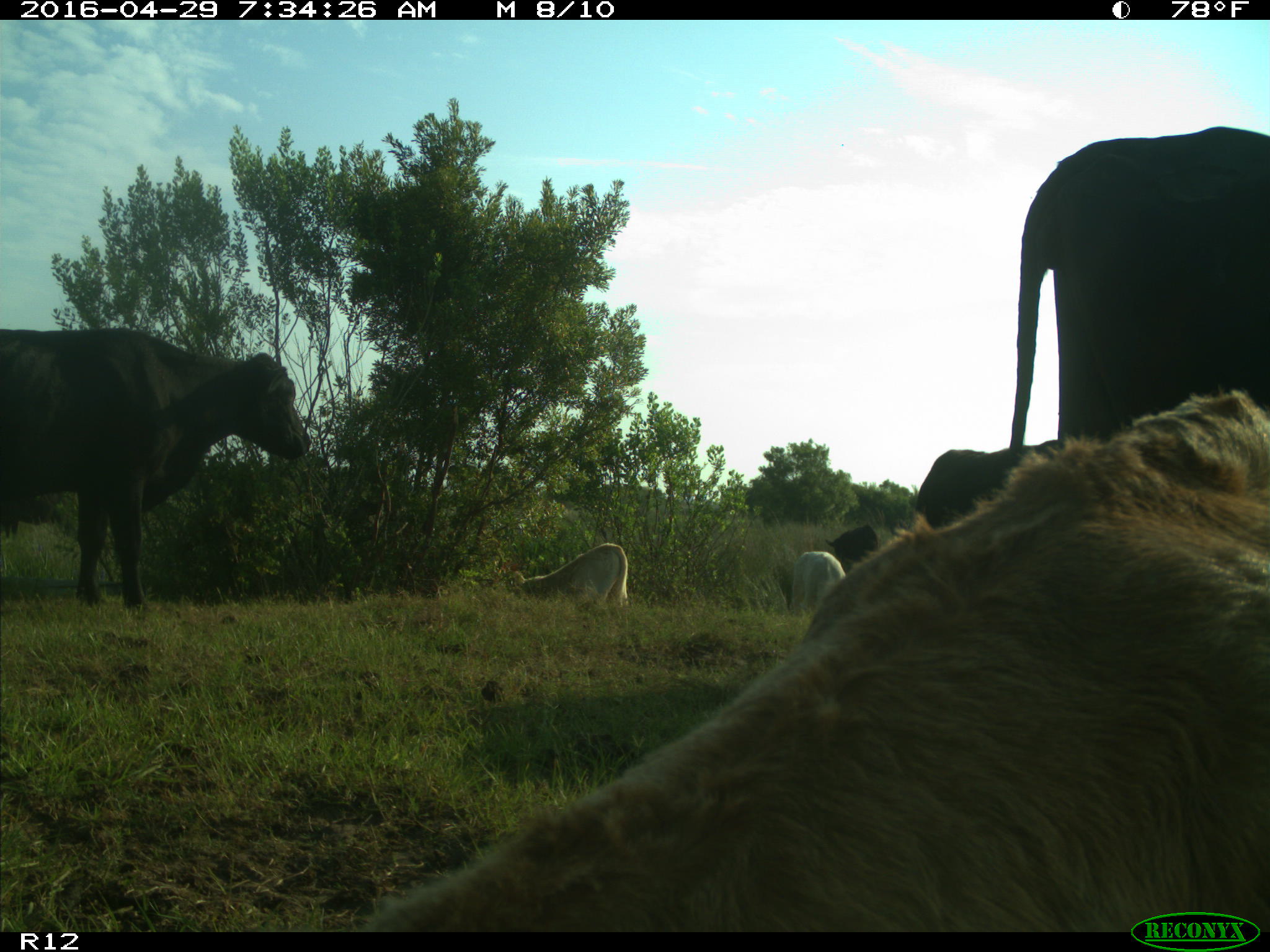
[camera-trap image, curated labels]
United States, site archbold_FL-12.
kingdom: Animalia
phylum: Chordata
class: Mammalia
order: Artiodactyla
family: Bovidae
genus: Bos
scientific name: Bos taurus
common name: domestic cow